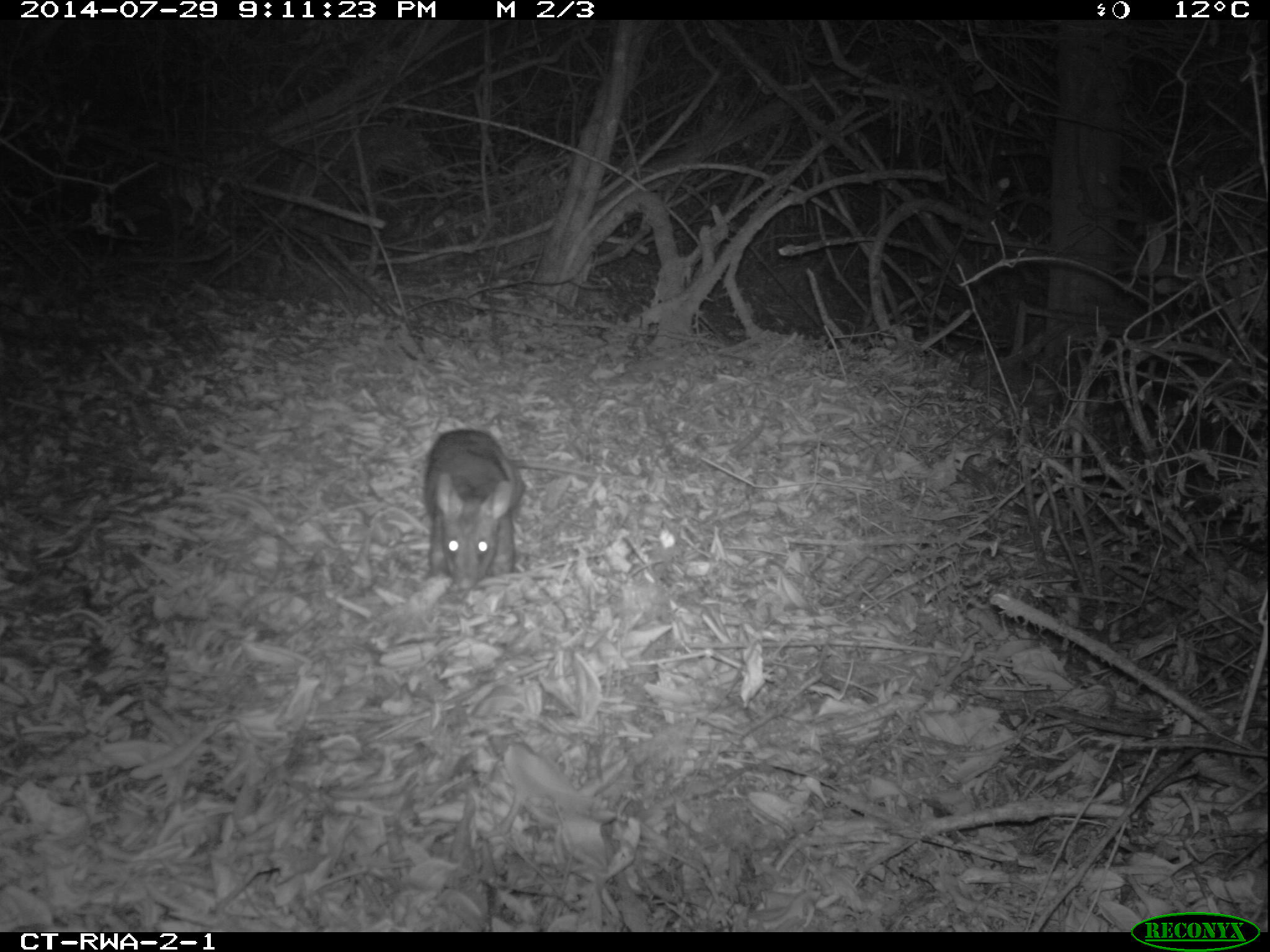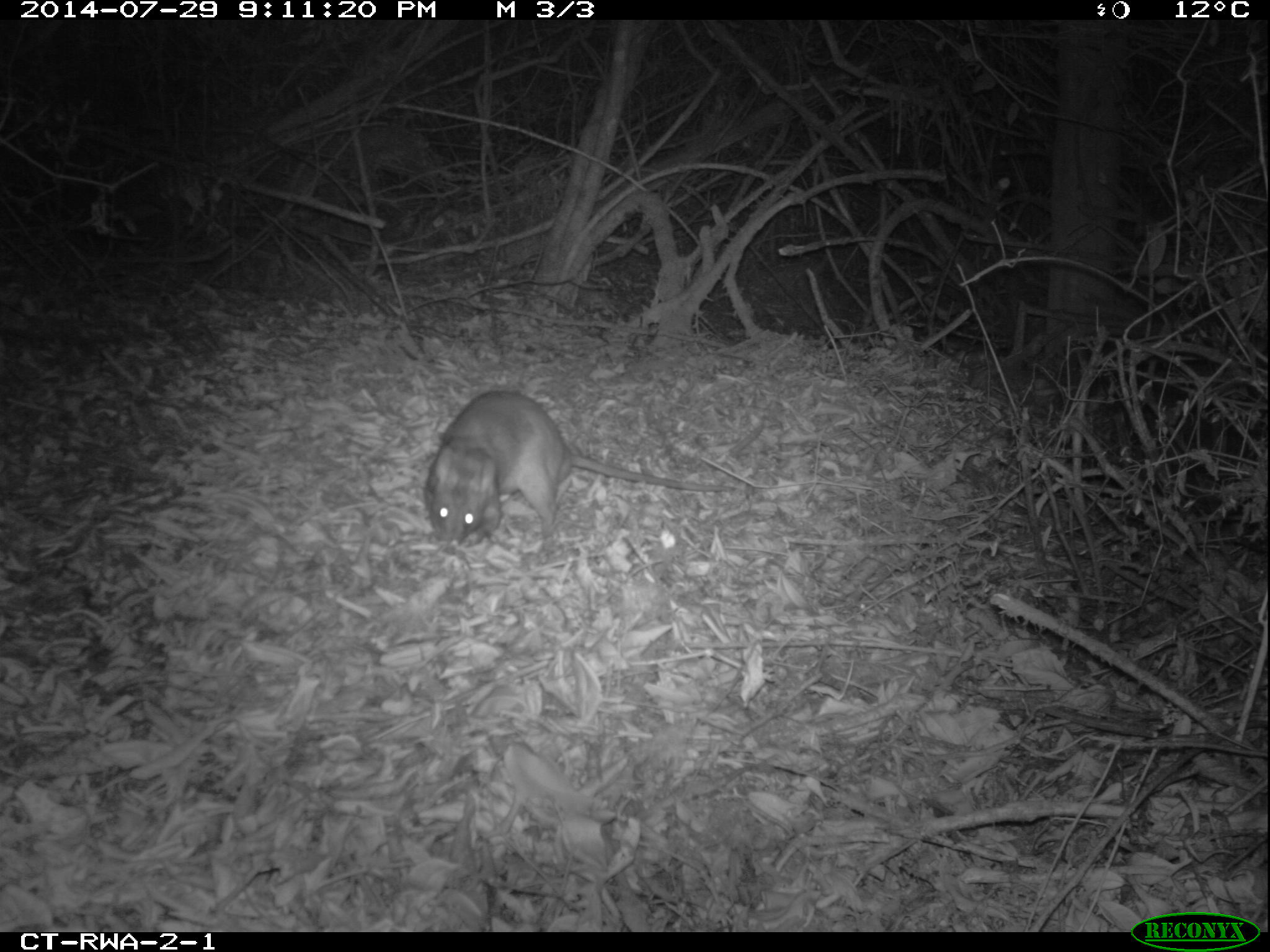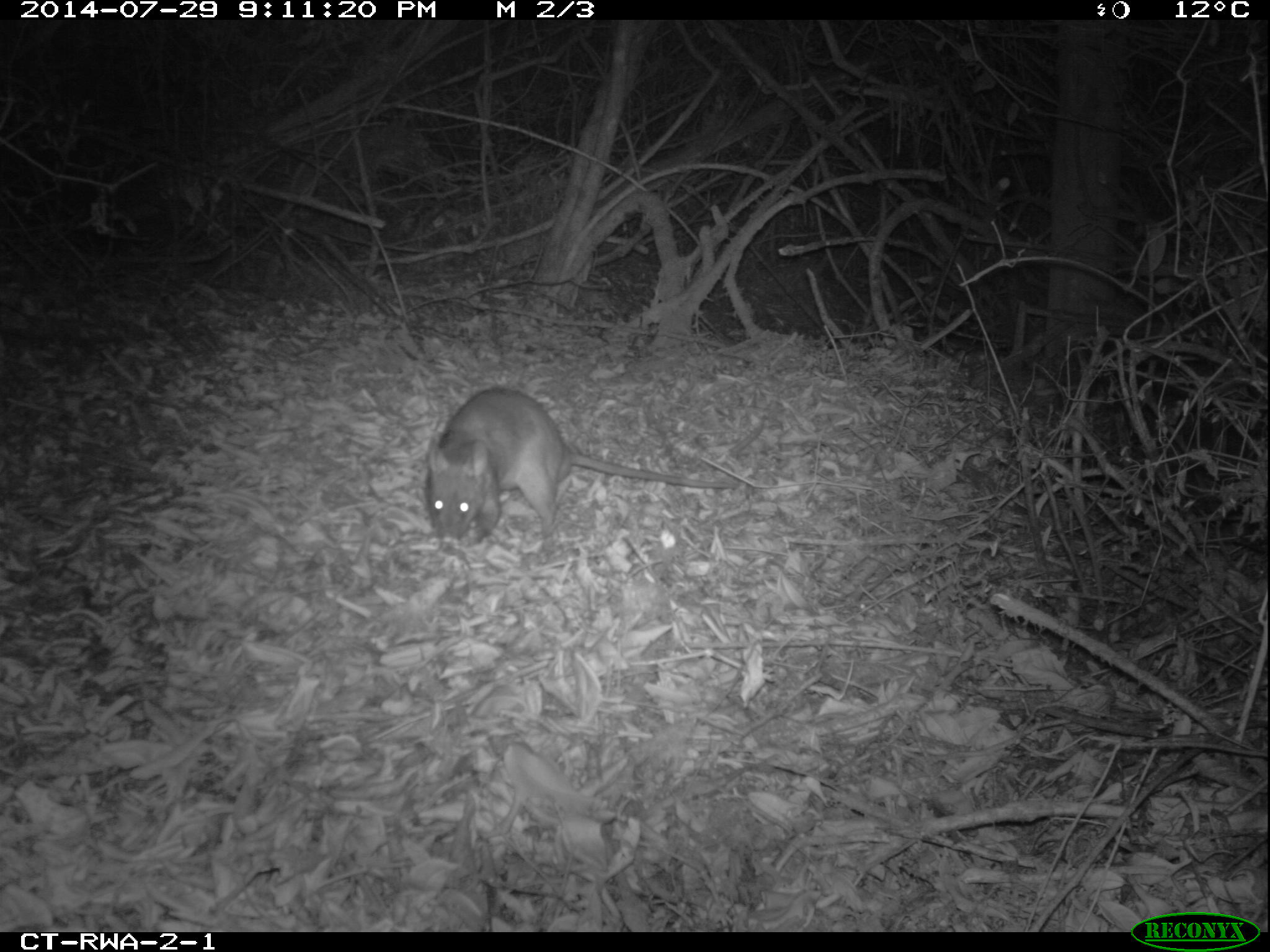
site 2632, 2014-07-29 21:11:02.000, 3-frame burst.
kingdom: Animalia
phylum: Chordata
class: Mammalia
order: Rodentia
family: Nesomyidae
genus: Cricetomys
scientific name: Cricetomys gambianus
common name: african giant pouched rat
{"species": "Cricetomys gambianus (african giant pouched rat)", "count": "1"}